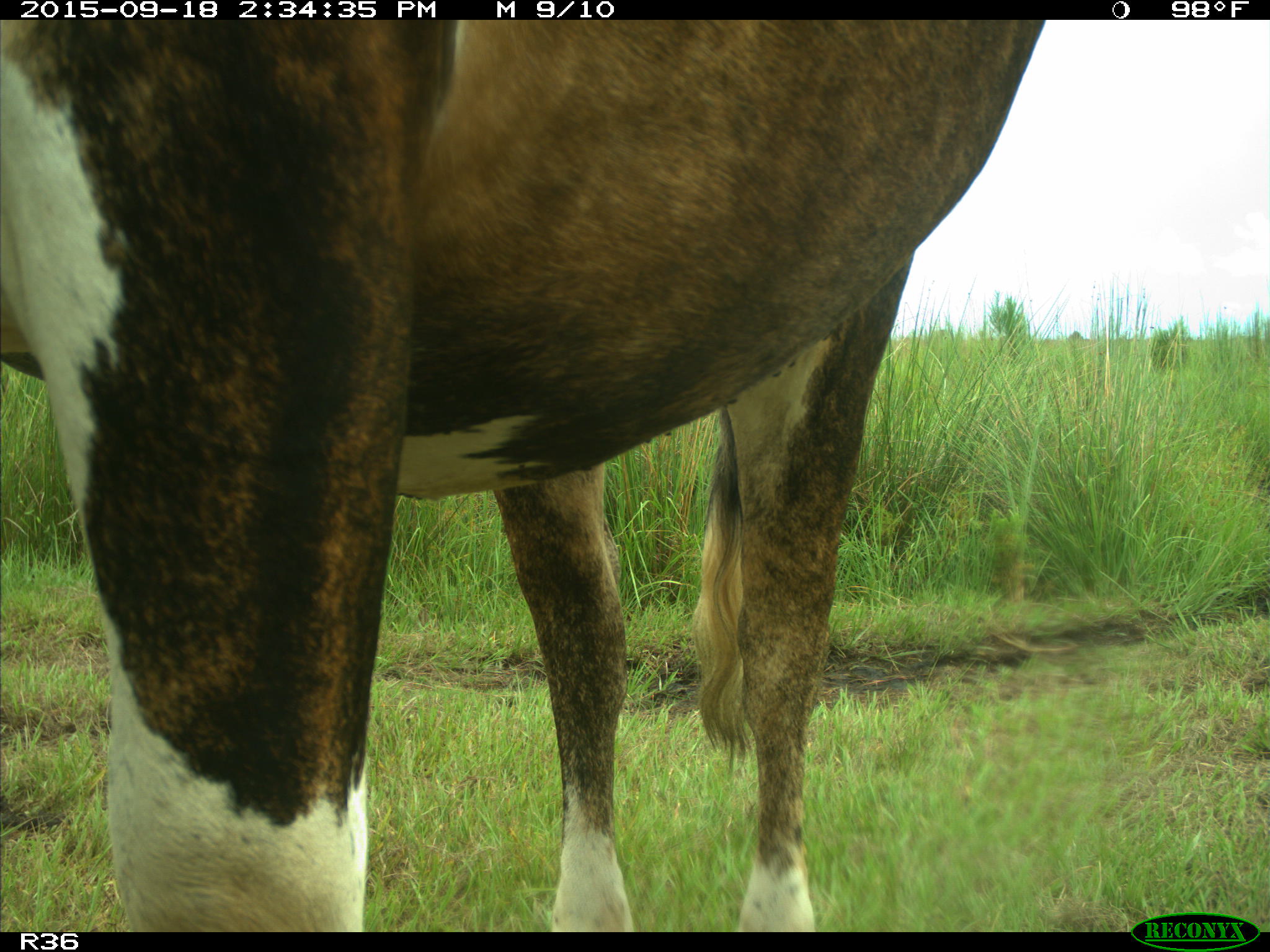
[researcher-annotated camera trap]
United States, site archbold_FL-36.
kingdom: Animalia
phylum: Chordata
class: Mammalia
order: Artiodactyla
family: Bovidae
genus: Bos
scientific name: Bos taurus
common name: domestic cow